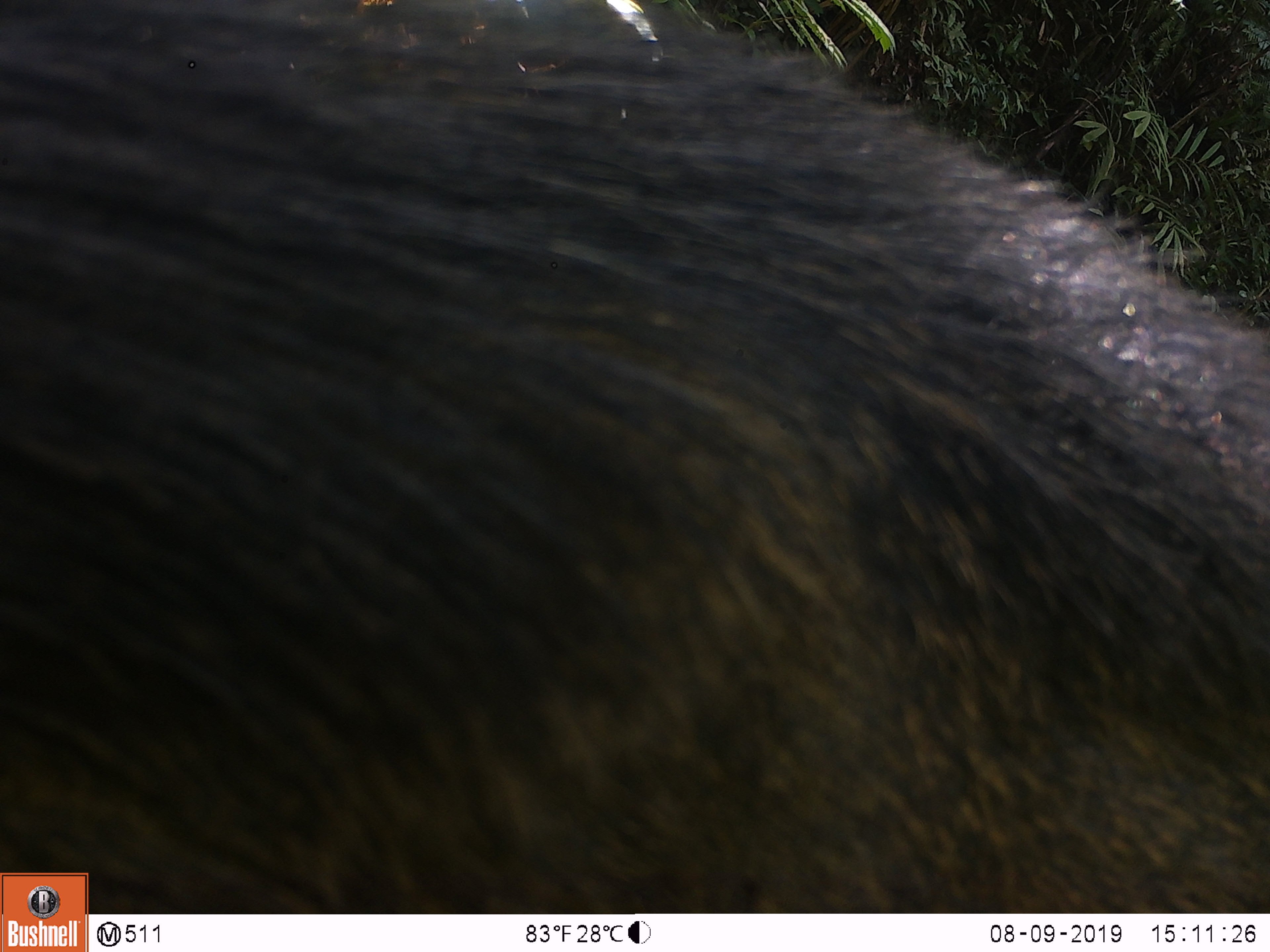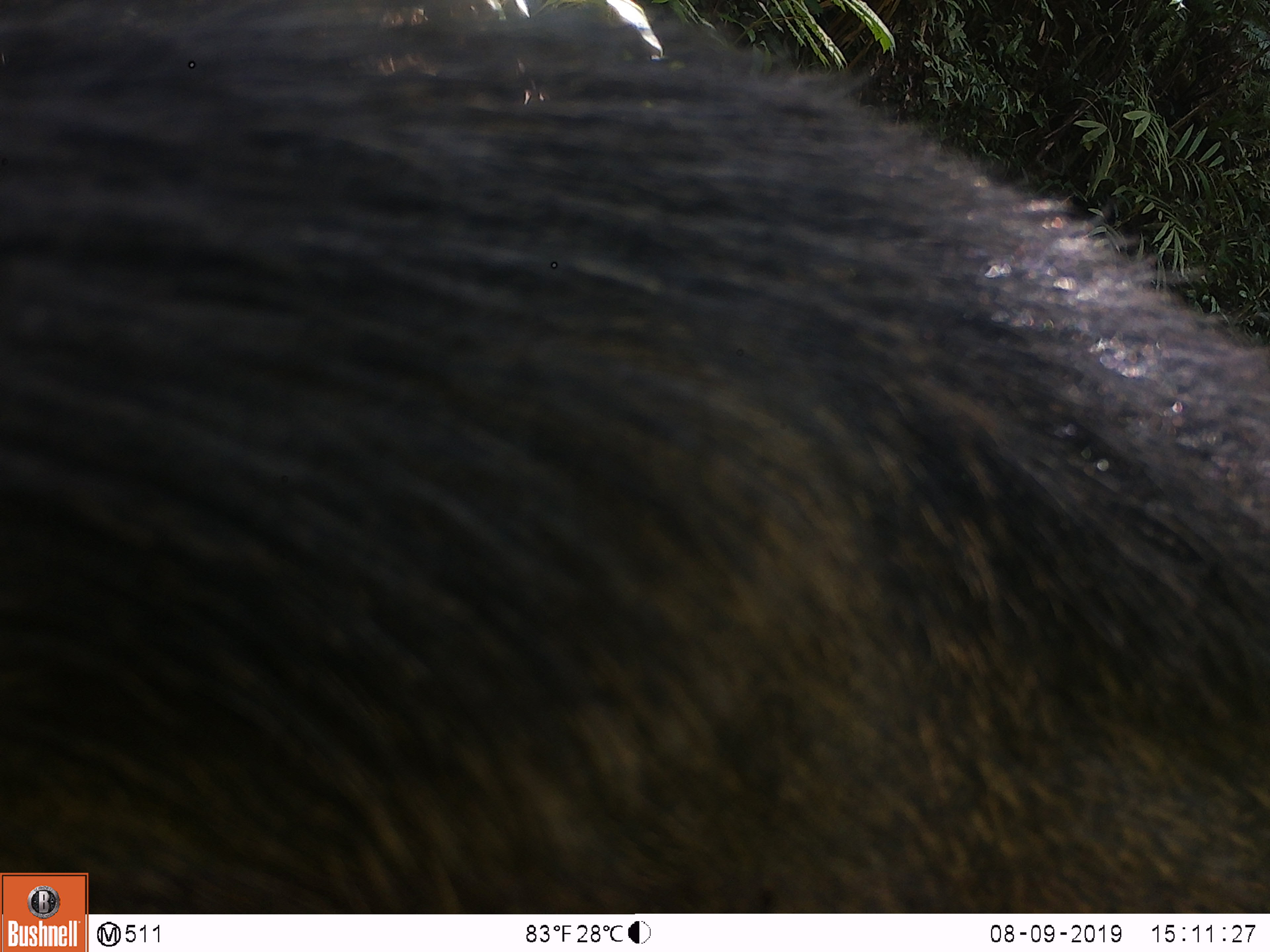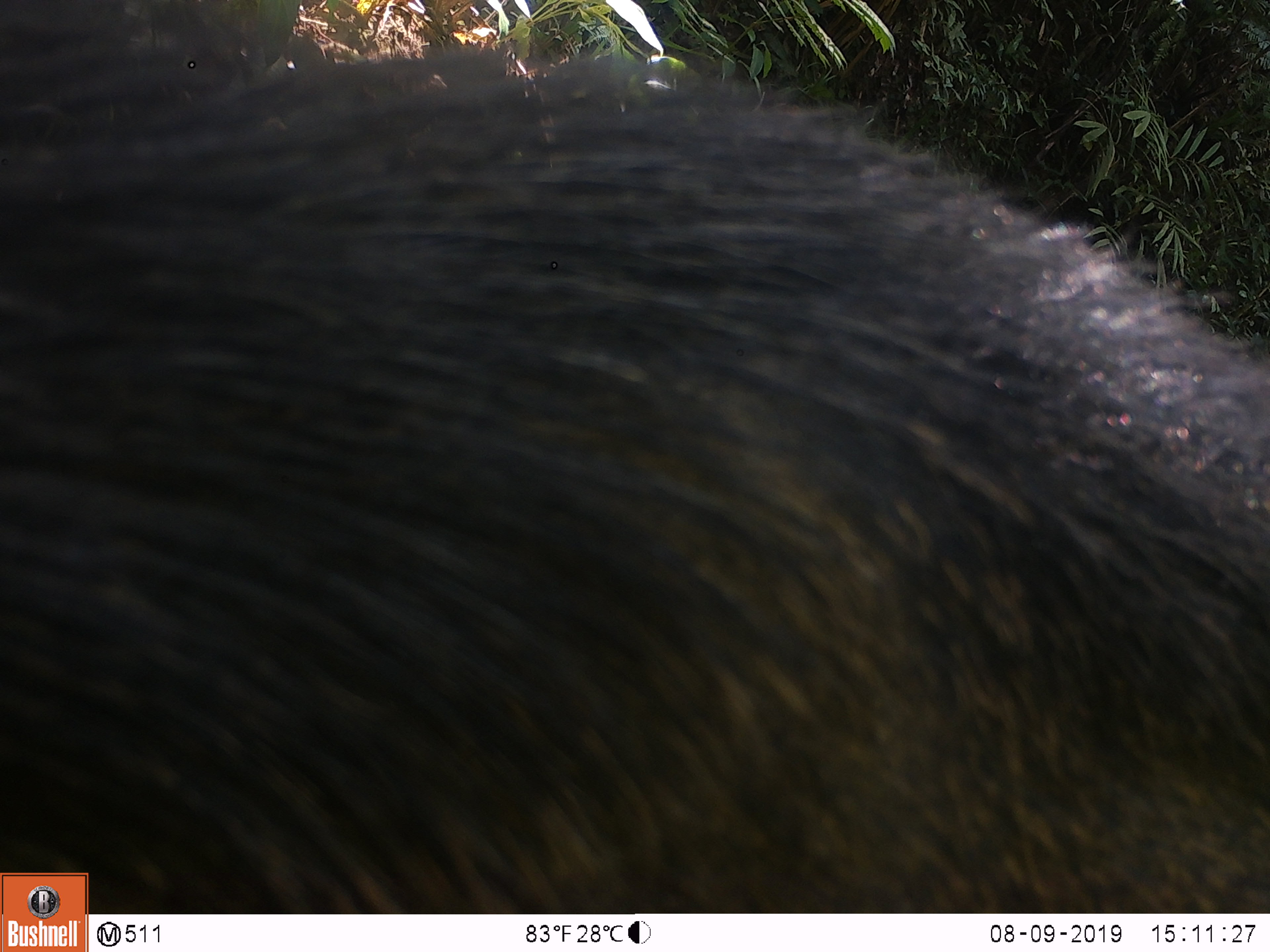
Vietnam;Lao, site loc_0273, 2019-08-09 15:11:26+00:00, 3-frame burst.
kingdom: Animalia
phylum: Chordata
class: Mammalia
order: Artiodactyla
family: Suidae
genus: Sus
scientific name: Sus scrofa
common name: eurasian wild pig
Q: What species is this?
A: Eurasian wild pig (Sus scrofa).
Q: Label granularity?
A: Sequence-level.